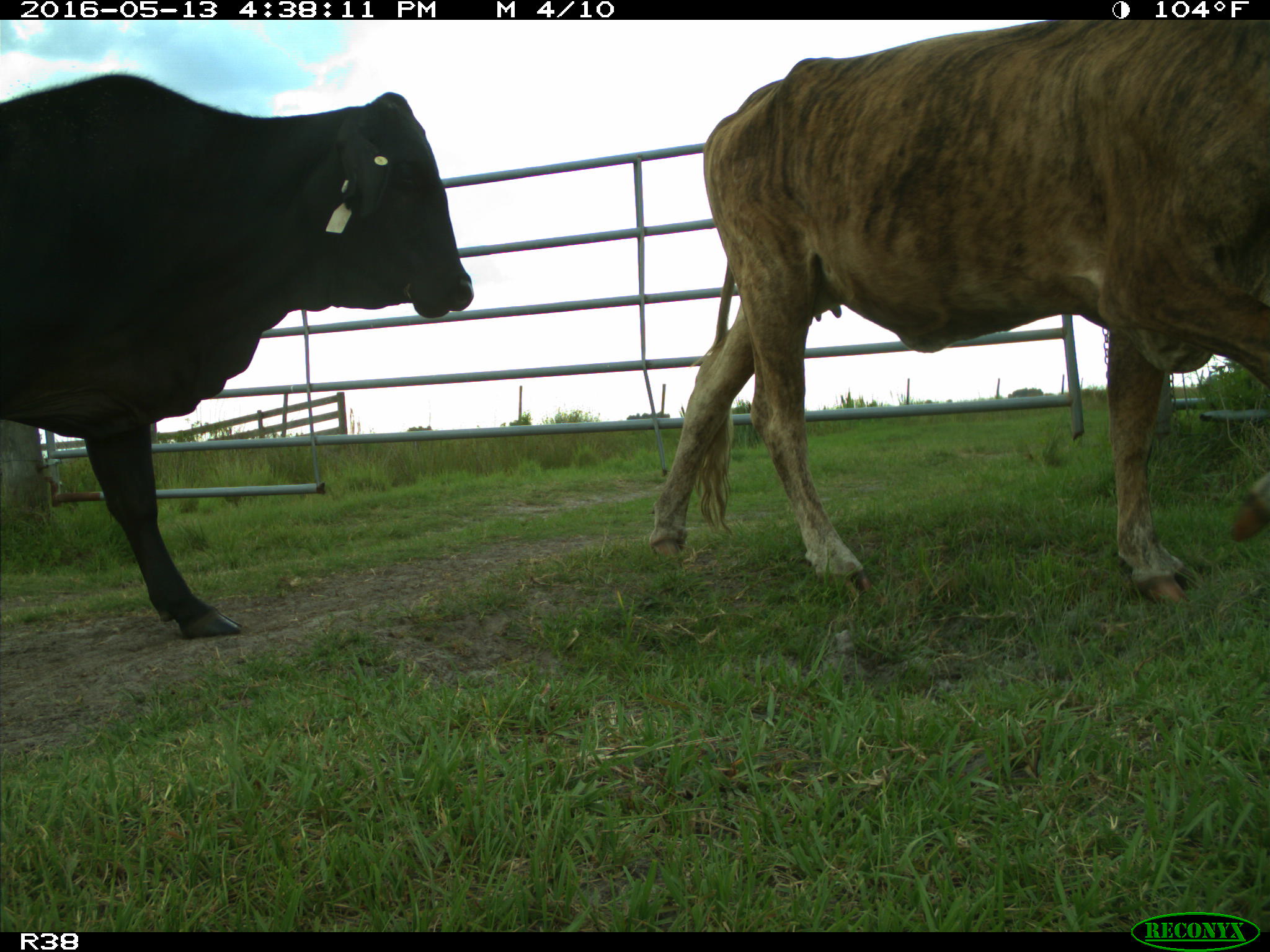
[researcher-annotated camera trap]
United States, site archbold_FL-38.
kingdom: Animalia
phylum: Chordata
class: Mammalia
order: Artiodactyla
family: Bovidae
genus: Bos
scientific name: Bos taurus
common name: domestic cow